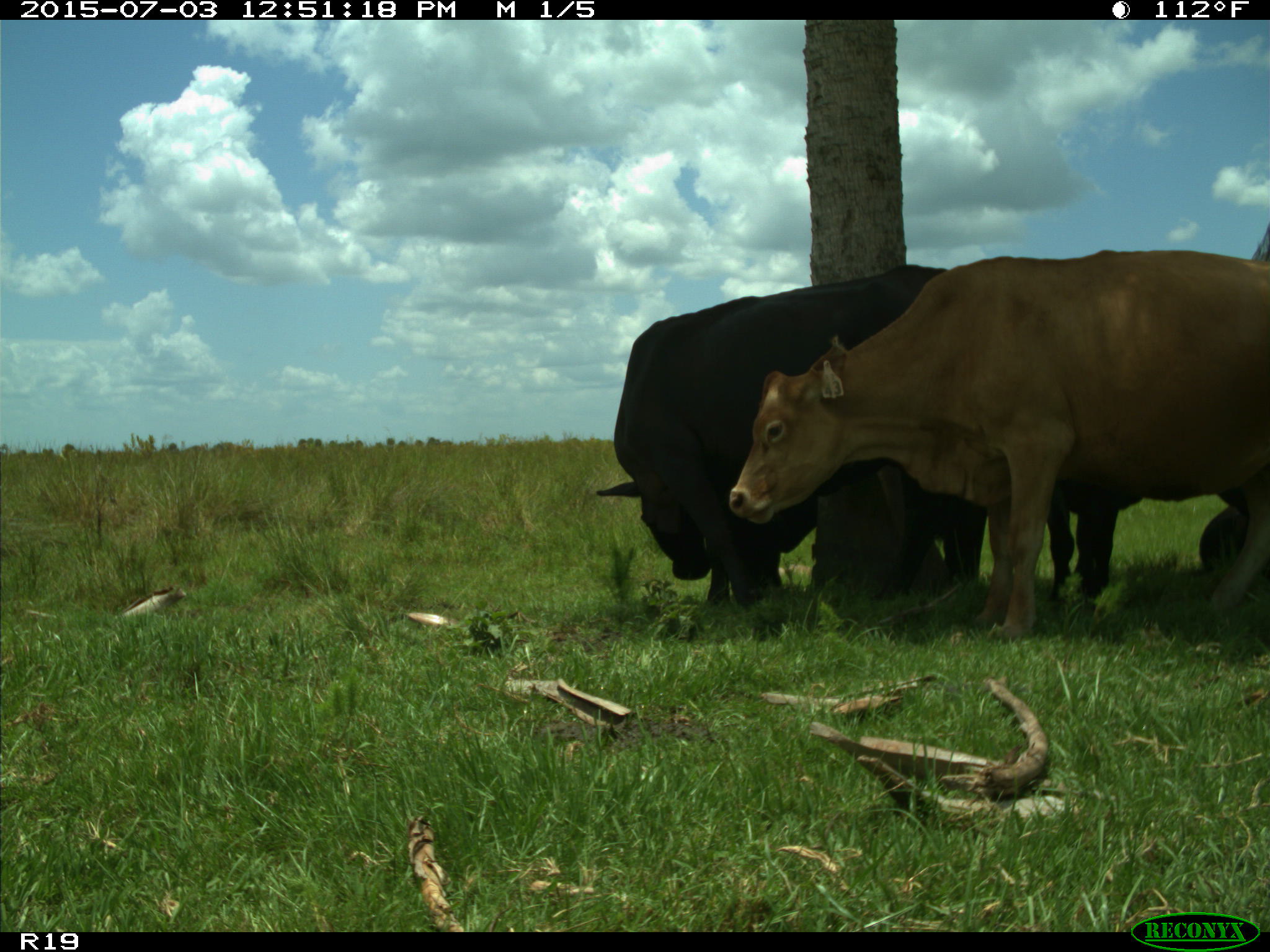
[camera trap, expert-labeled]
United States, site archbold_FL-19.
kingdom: Animalia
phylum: Chordata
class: Mammalia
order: Artiodactyla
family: Bovidae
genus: Bos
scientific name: Bos taurus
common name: domestic cow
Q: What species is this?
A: Bos taurus (domestic cow).